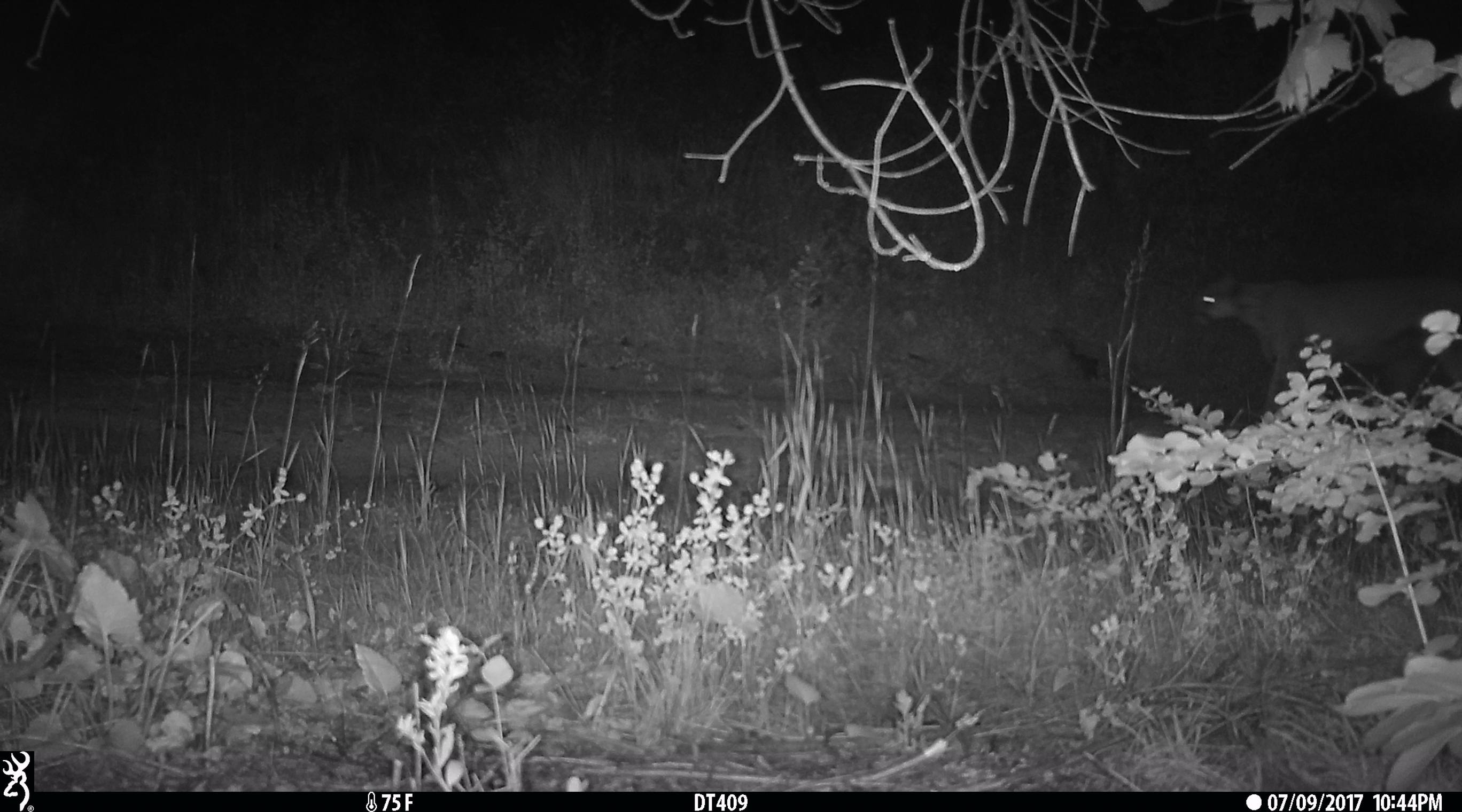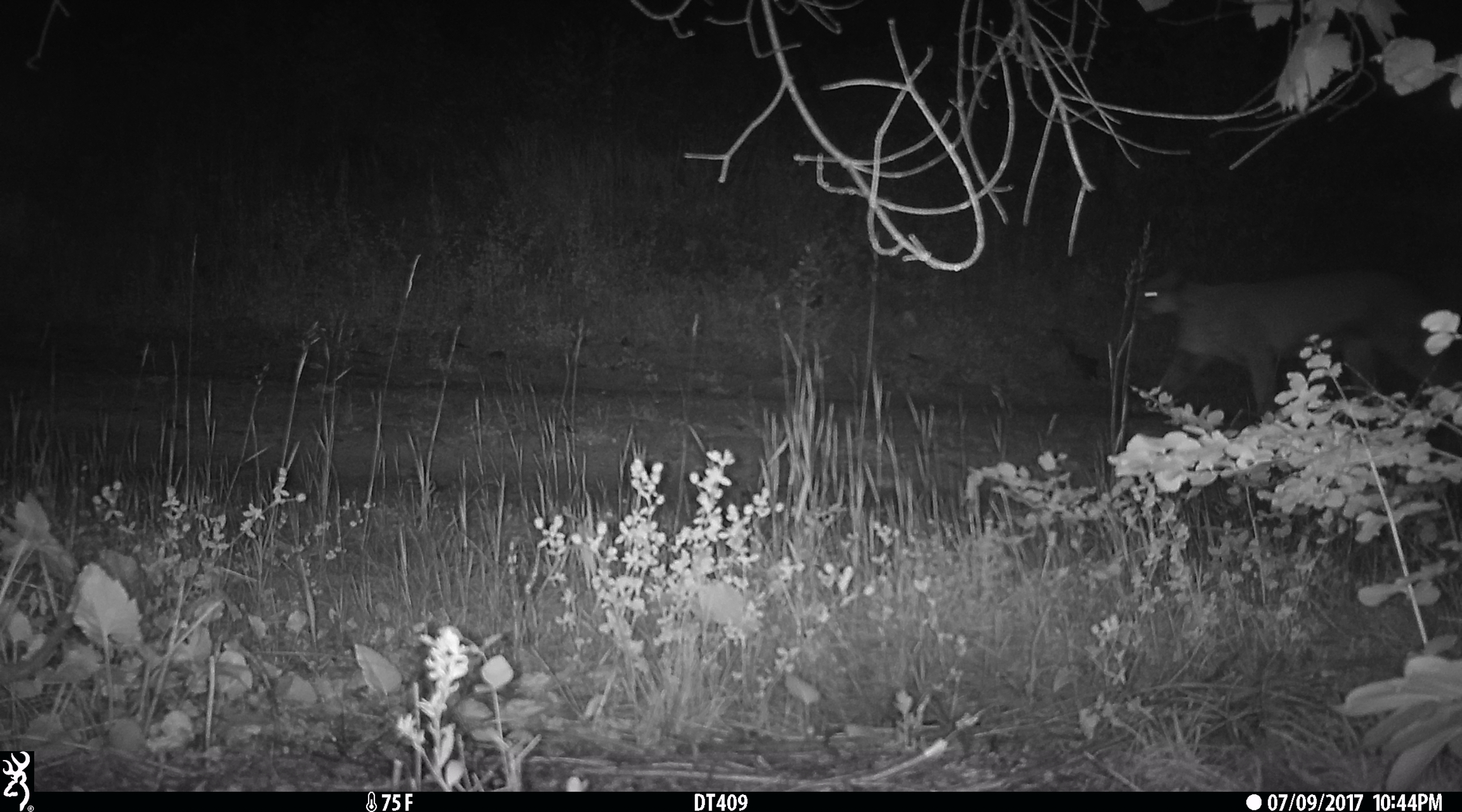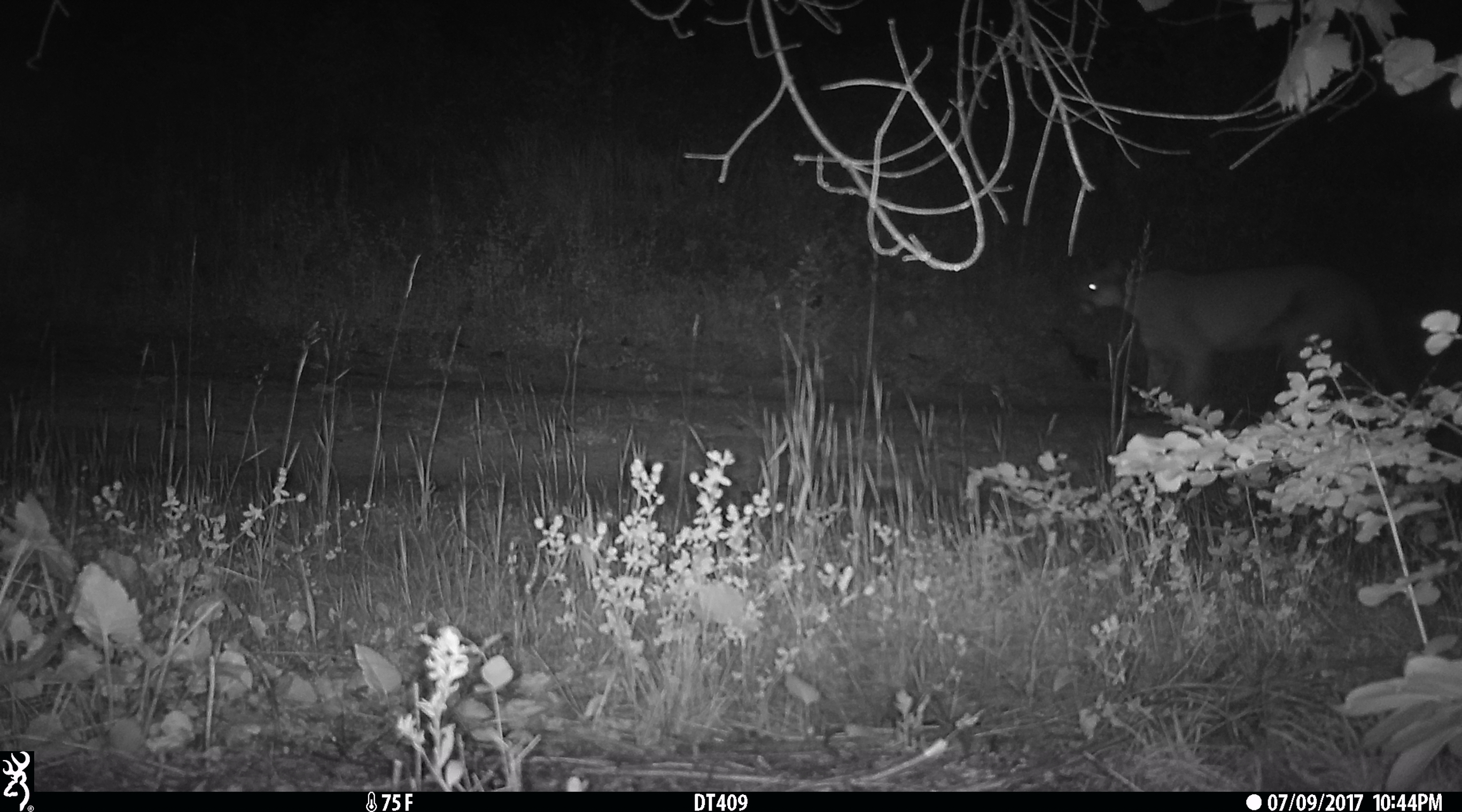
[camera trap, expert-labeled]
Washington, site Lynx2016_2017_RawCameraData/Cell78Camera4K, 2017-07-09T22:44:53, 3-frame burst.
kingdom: Animalia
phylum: Chordata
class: Mammalia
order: Carnivora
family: Felidae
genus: Puma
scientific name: Puma concolor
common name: mountain lion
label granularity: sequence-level